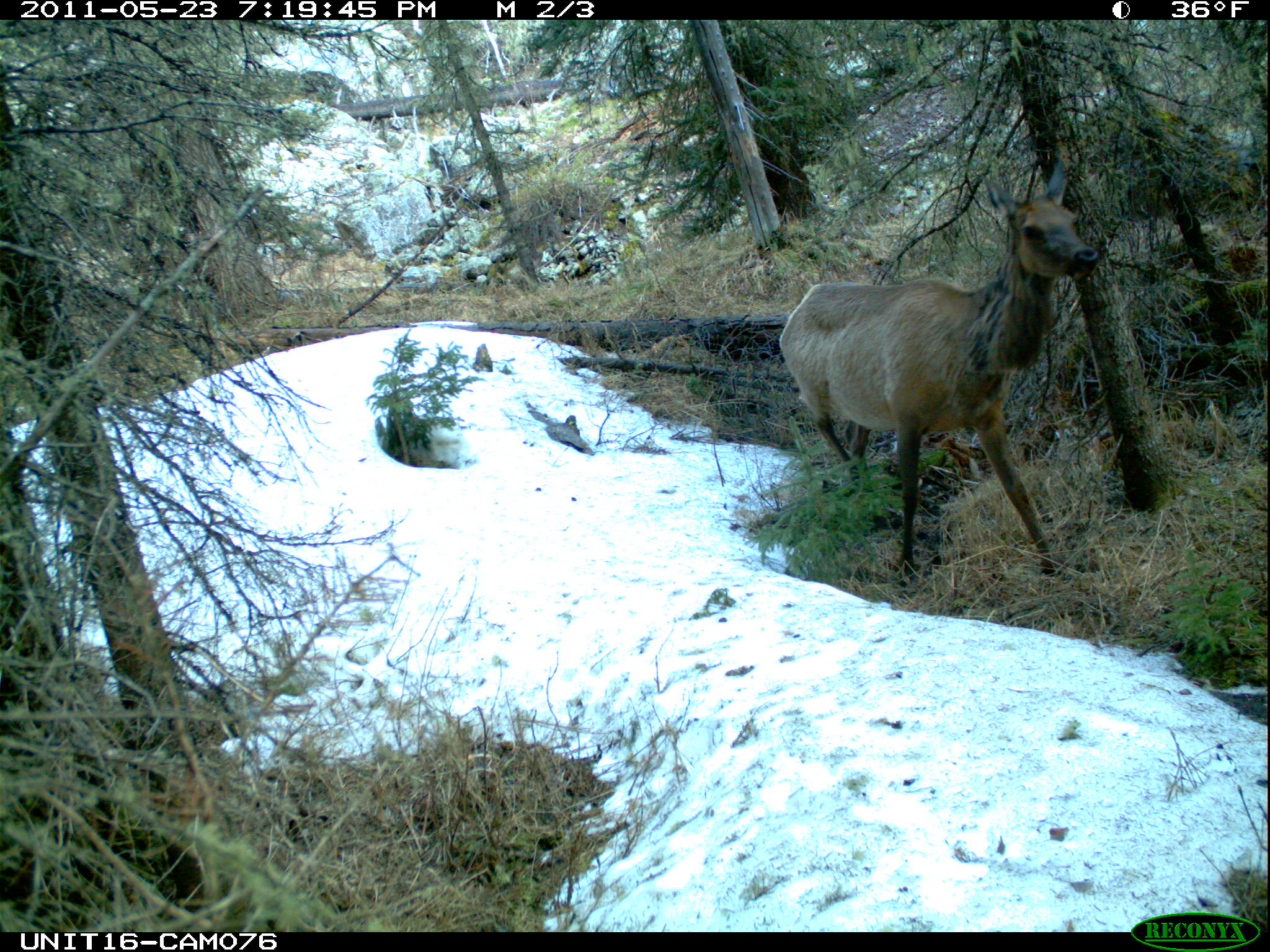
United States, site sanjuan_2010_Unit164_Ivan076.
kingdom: Animalia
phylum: Chordata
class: Mammalia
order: Artiodactyla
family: Cervidae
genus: Cervus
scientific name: Cervus elaphus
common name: red deer